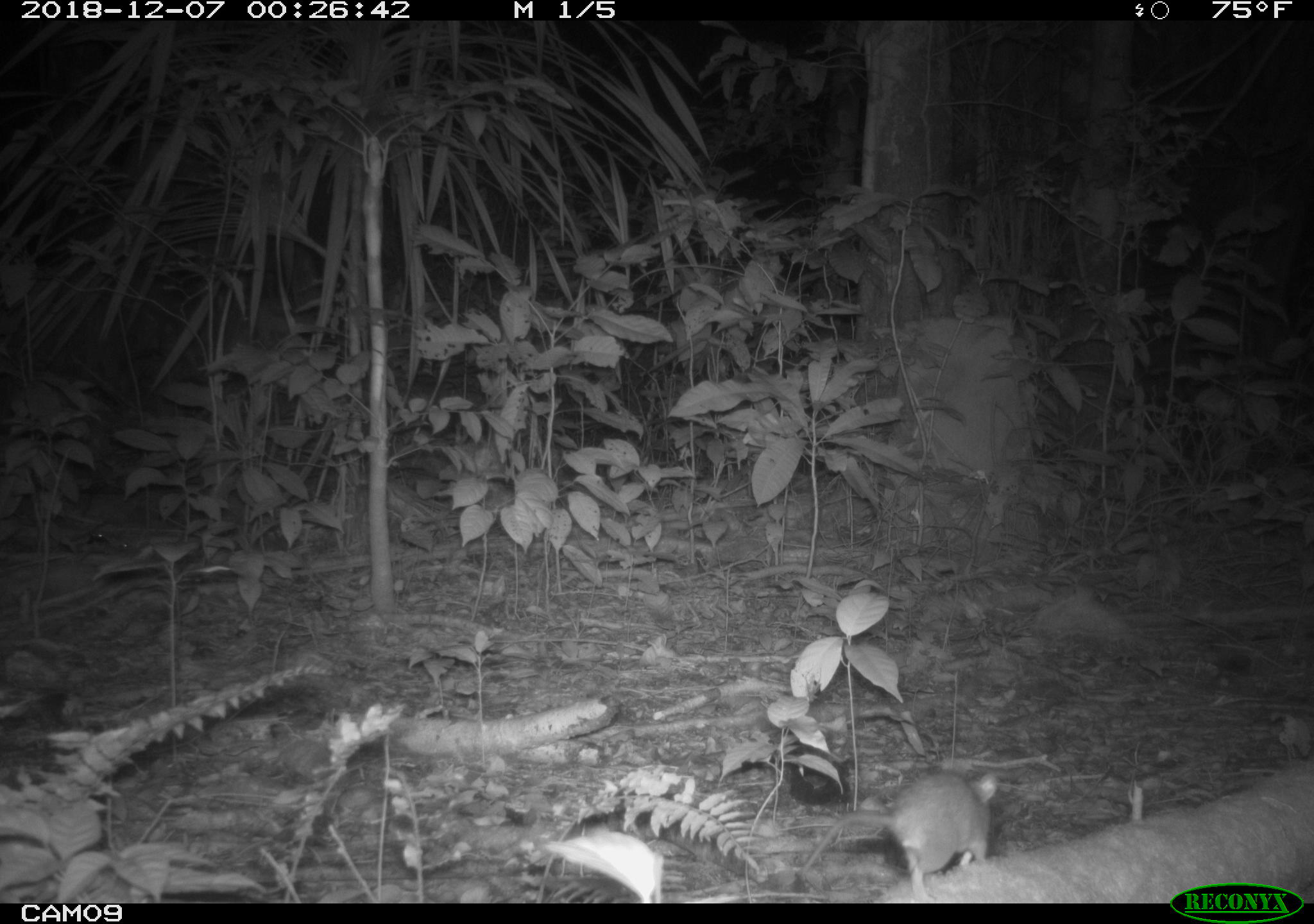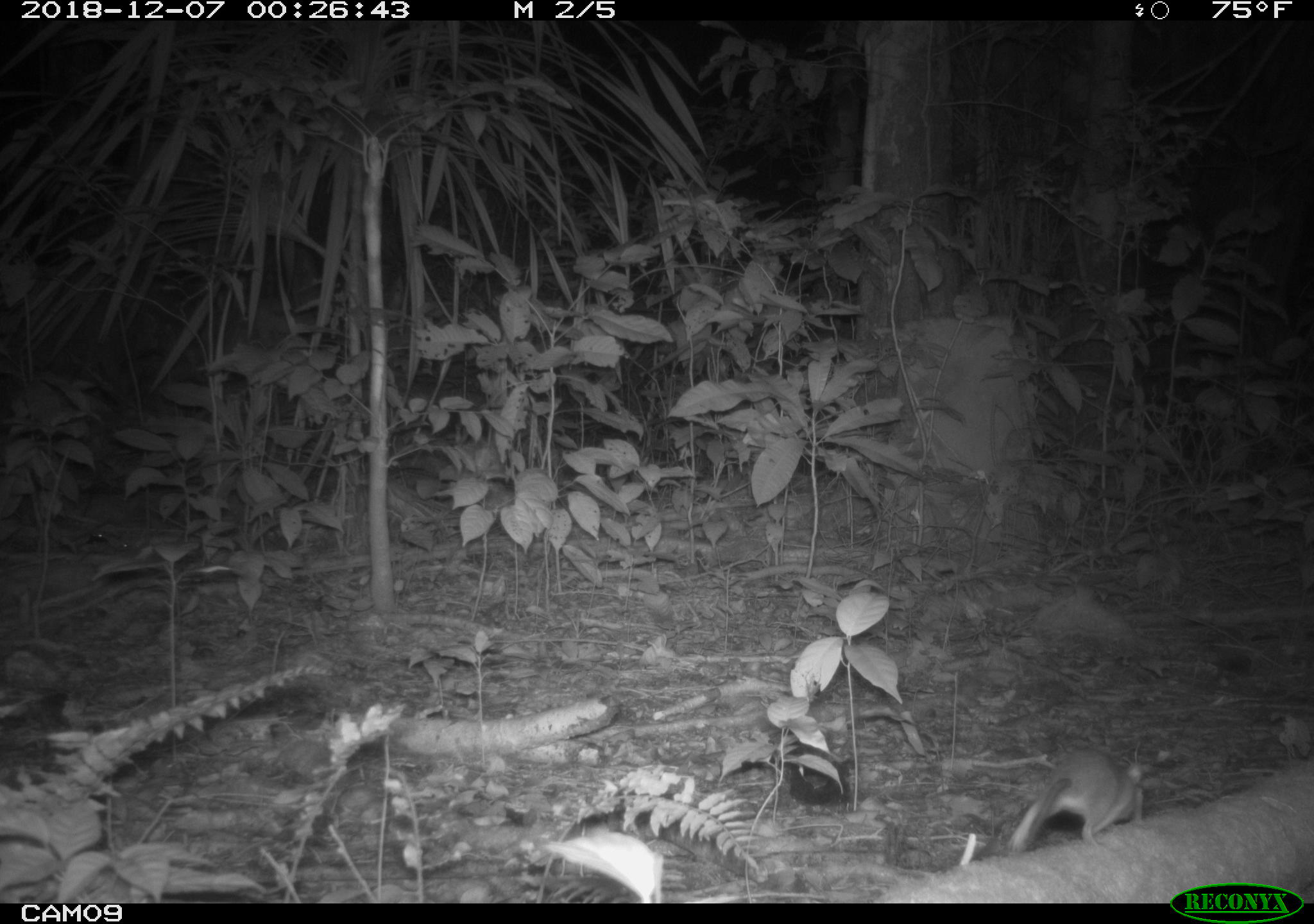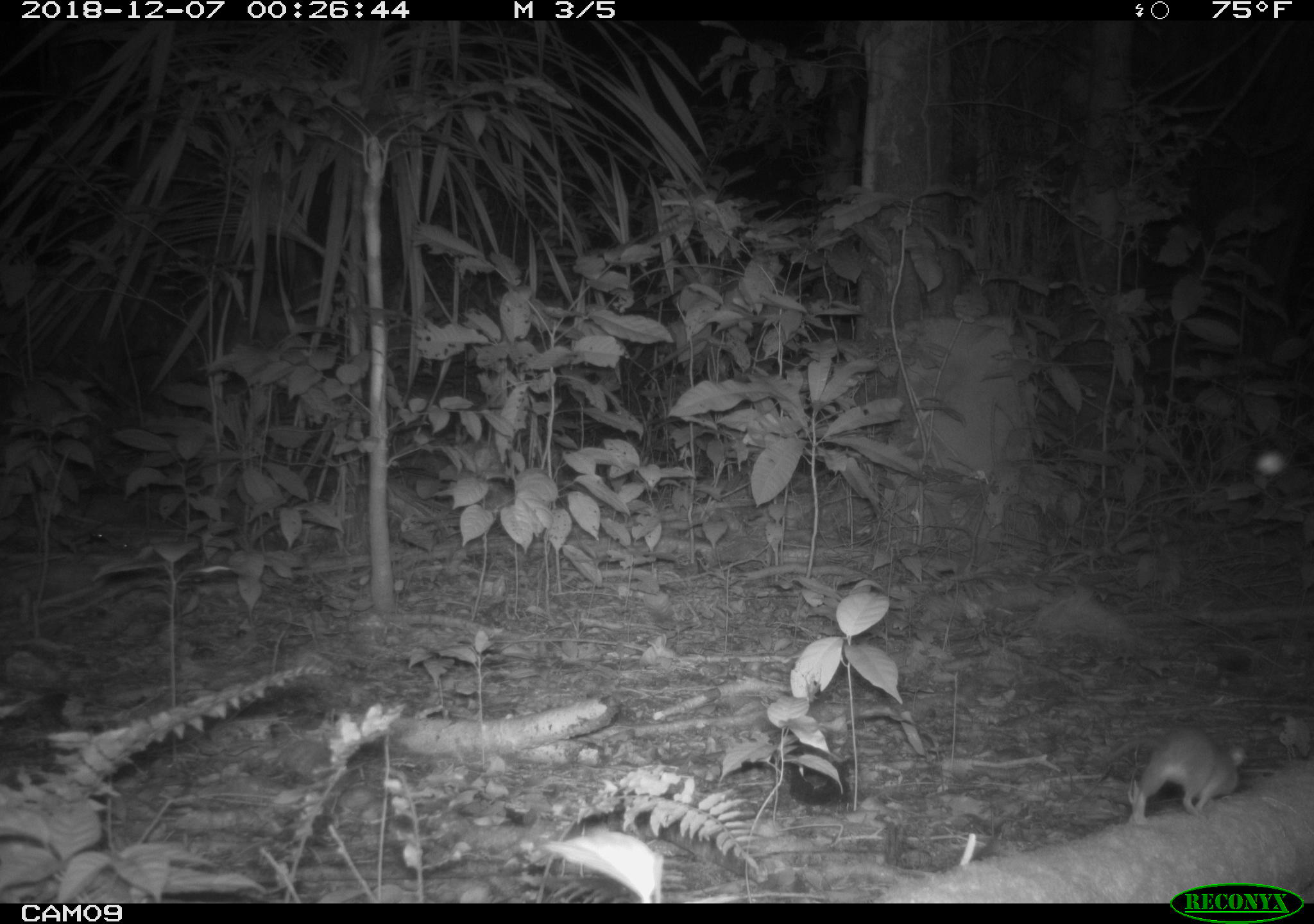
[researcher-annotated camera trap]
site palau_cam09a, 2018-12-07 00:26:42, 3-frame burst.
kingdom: Animalia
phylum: Chordata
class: Mammalia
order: Rodentia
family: Muridae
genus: Rattus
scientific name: Rattus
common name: rat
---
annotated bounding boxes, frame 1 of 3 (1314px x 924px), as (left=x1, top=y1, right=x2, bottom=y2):
rat: (left=807, top=767, right=1005, bottom=895)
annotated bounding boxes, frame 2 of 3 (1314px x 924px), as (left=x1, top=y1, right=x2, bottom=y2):
rat: (left=1003, top=748, right=1164, bottom=854)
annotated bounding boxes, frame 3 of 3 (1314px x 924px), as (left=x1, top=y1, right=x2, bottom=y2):
rat: (left=1099, top=726, right=1250, bottom=840)